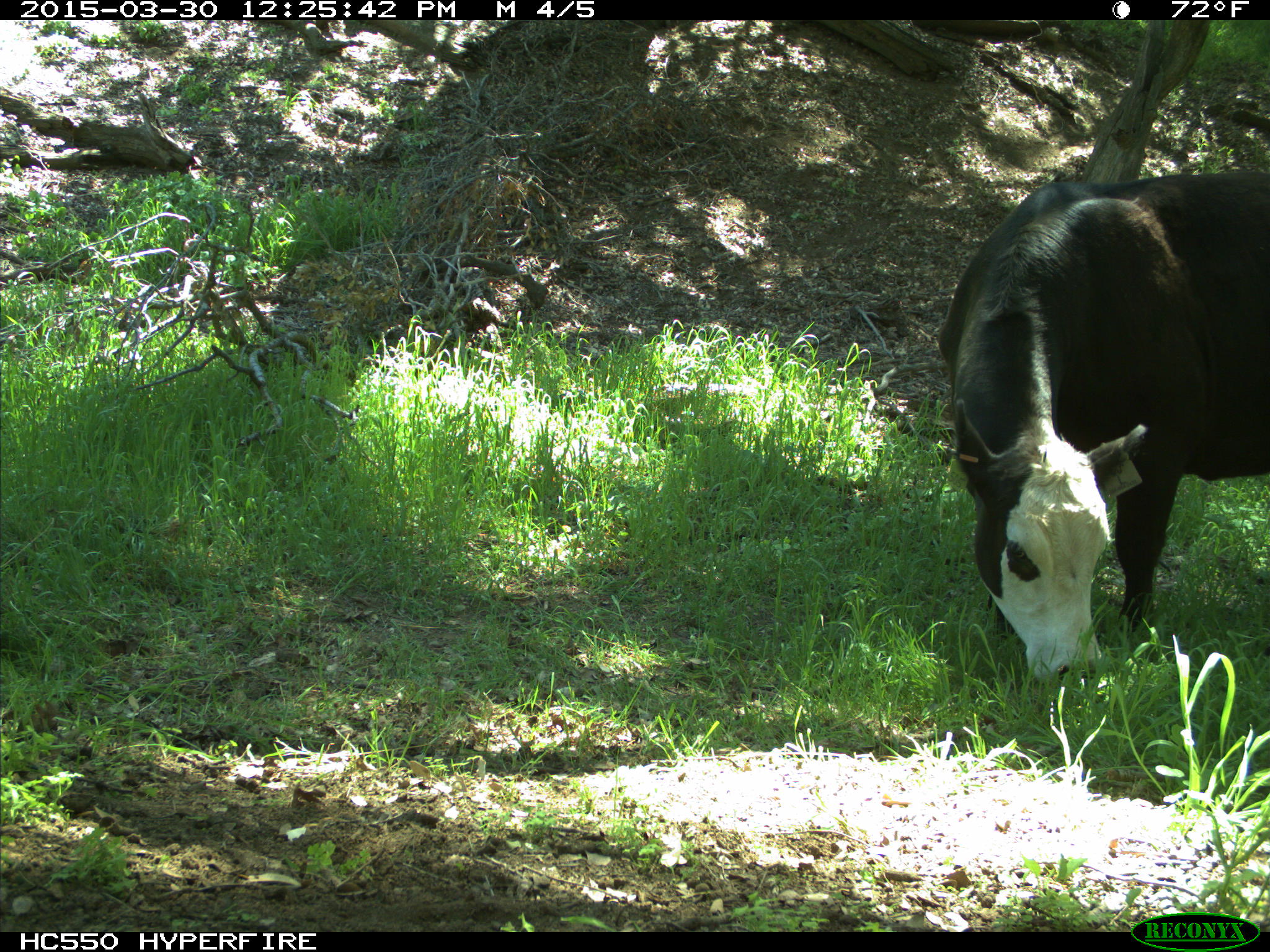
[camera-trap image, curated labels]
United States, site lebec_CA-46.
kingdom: Animalia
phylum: Chordata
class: Mammalia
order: Artiodactyla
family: Bovidae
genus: Bos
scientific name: Bos taurus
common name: domestic cow